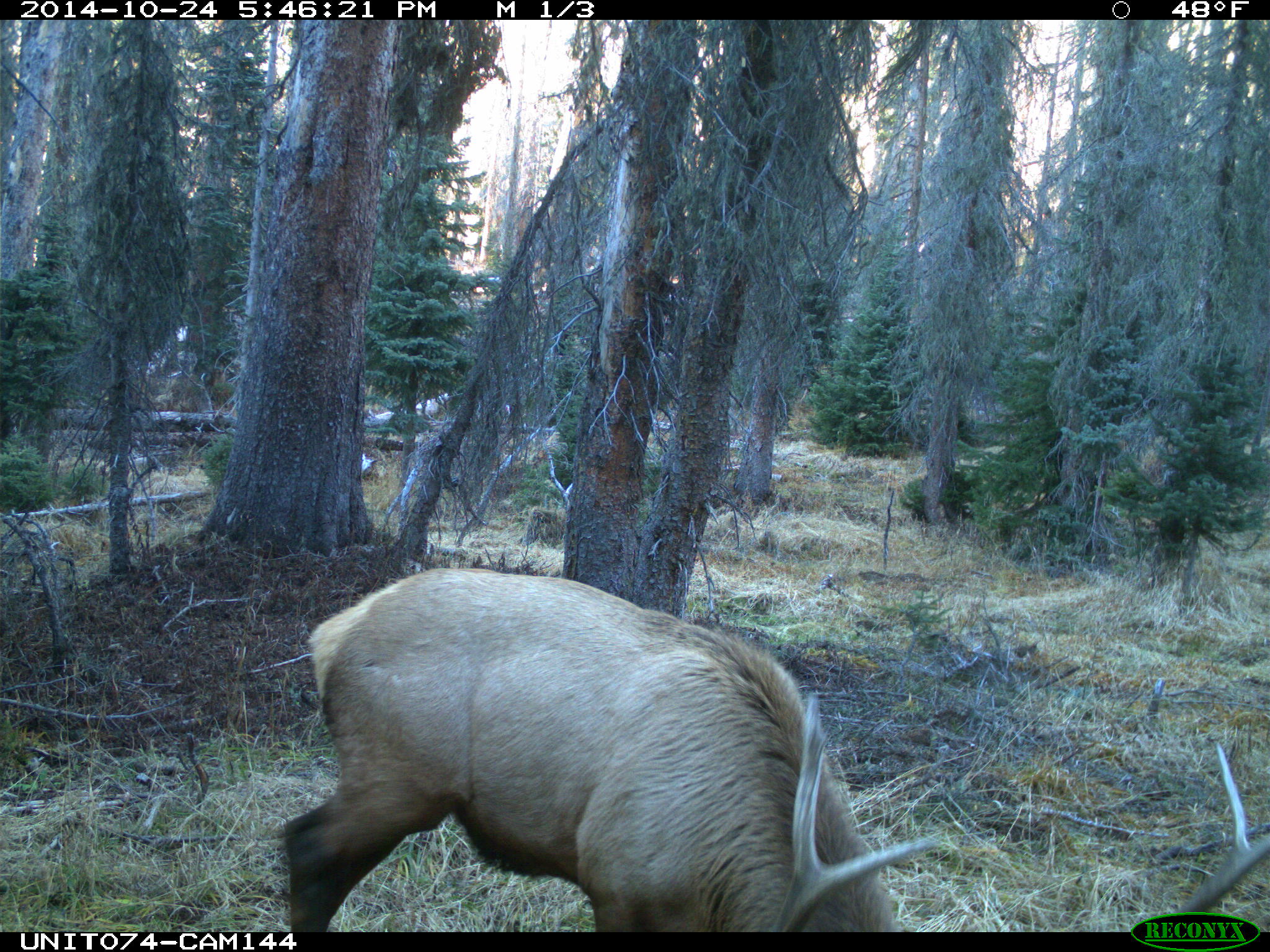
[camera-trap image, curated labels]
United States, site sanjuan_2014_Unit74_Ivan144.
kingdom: Animalia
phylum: Chordata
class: Mammalia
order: Artiodactyla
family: Cervidae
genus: Cervus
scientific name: Cervus elaphus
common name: red deer